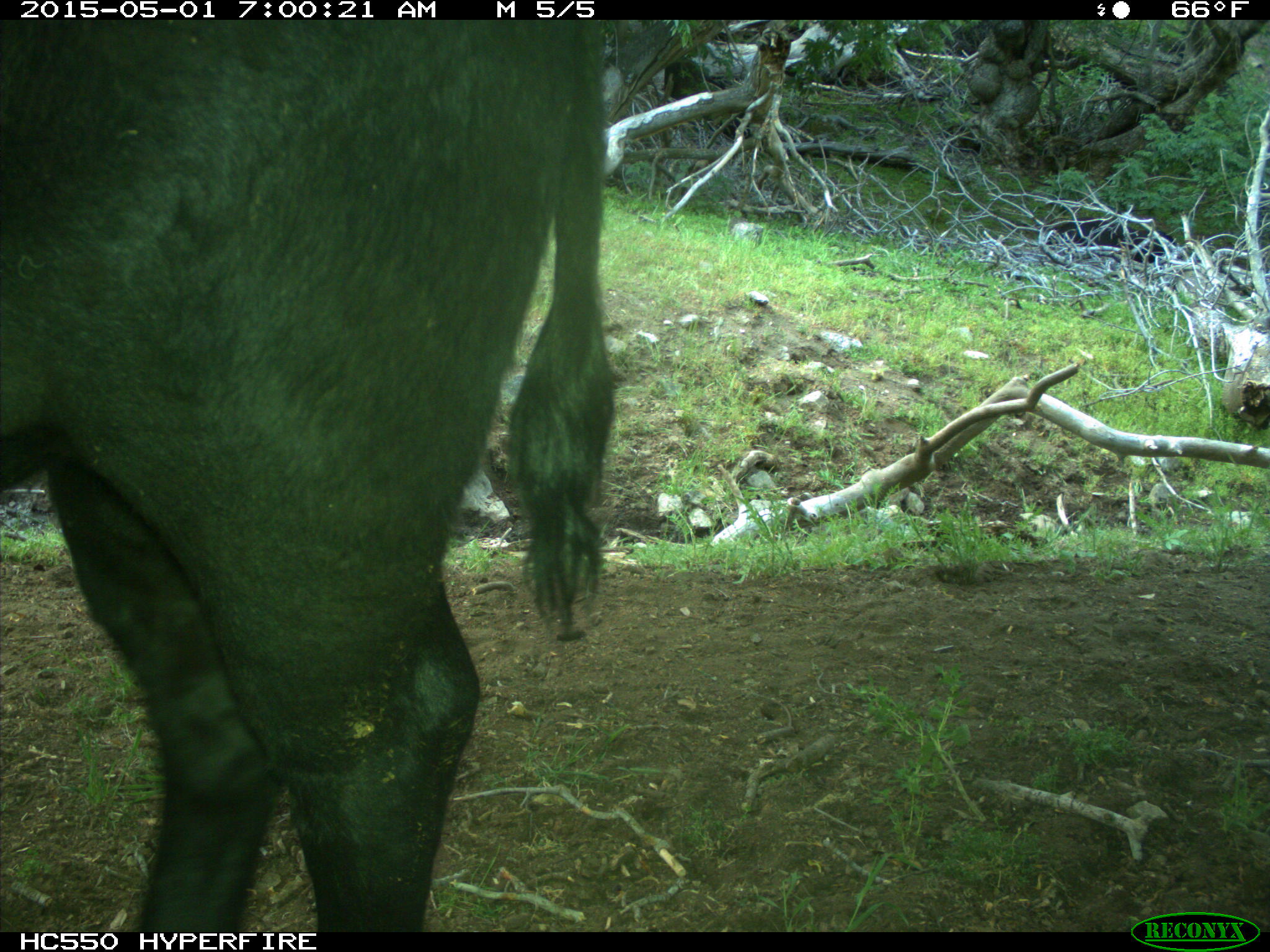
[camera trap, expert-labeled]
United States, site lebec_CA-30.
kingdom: Animalia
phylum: Chordata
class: Mammalia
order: Artiodactyla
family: Bovidae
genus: Bos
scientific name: Bos taurus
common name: domestic cow